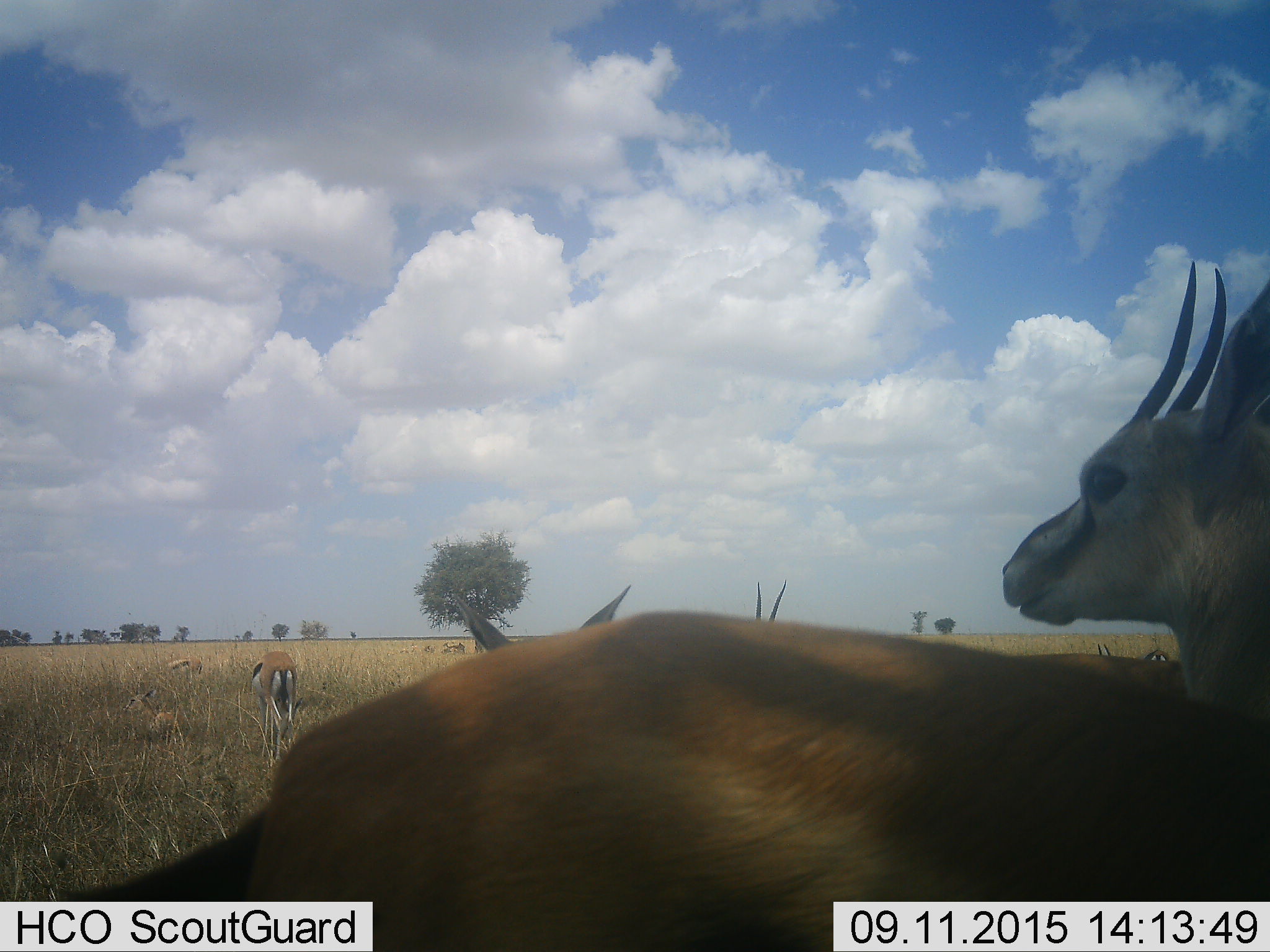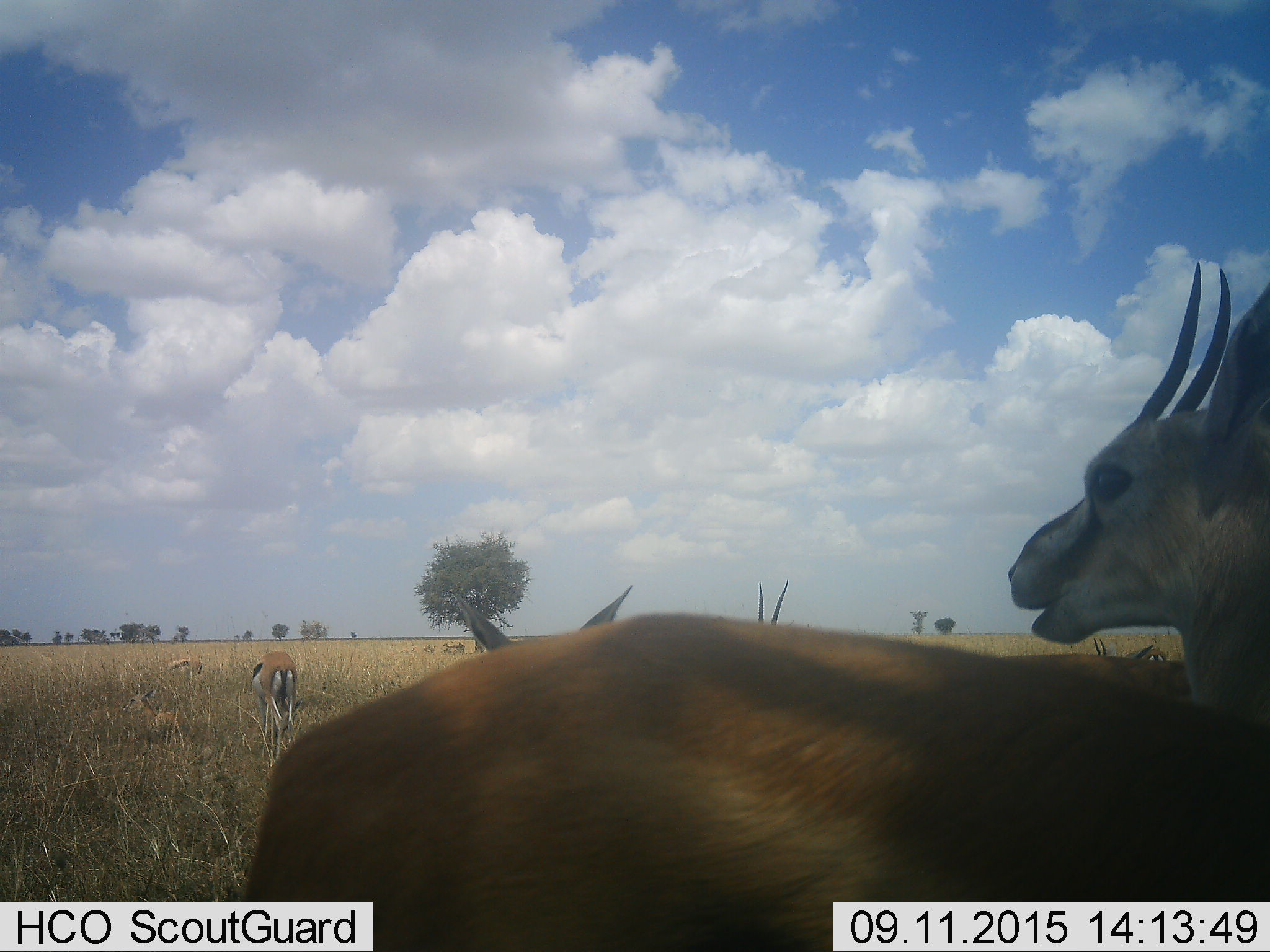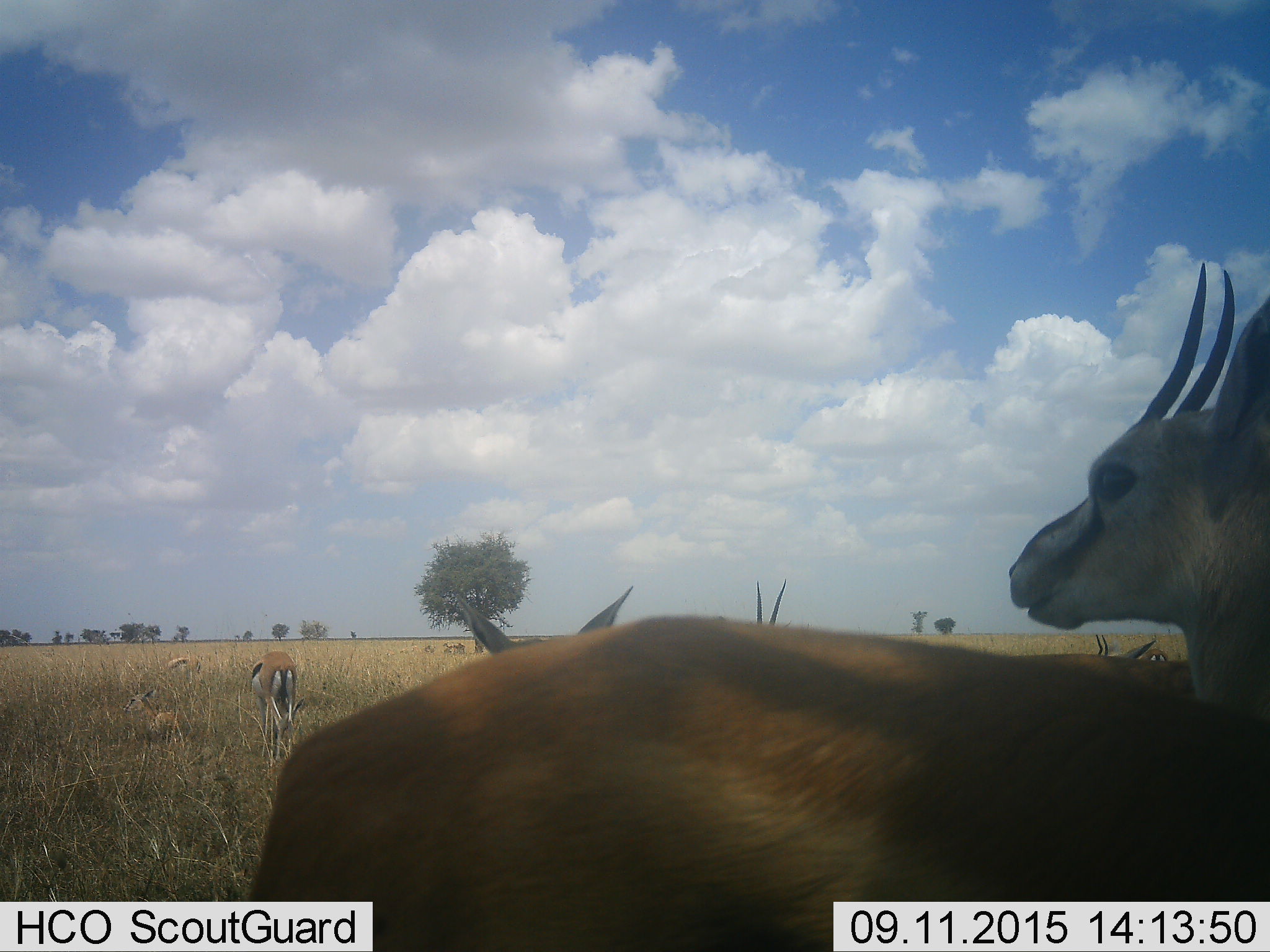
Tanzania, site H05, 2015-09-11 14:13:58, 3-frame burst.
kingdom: Animalia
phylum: Chordata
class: Mammalia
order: Artiodactyla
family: Bovidae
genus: Eudorcas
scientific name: Eudorcas thomsonii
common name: thomson's gazelle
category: gazellethomsons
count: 7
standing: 86%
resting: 57%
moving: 29%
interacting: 0%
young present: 14%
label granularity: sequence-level